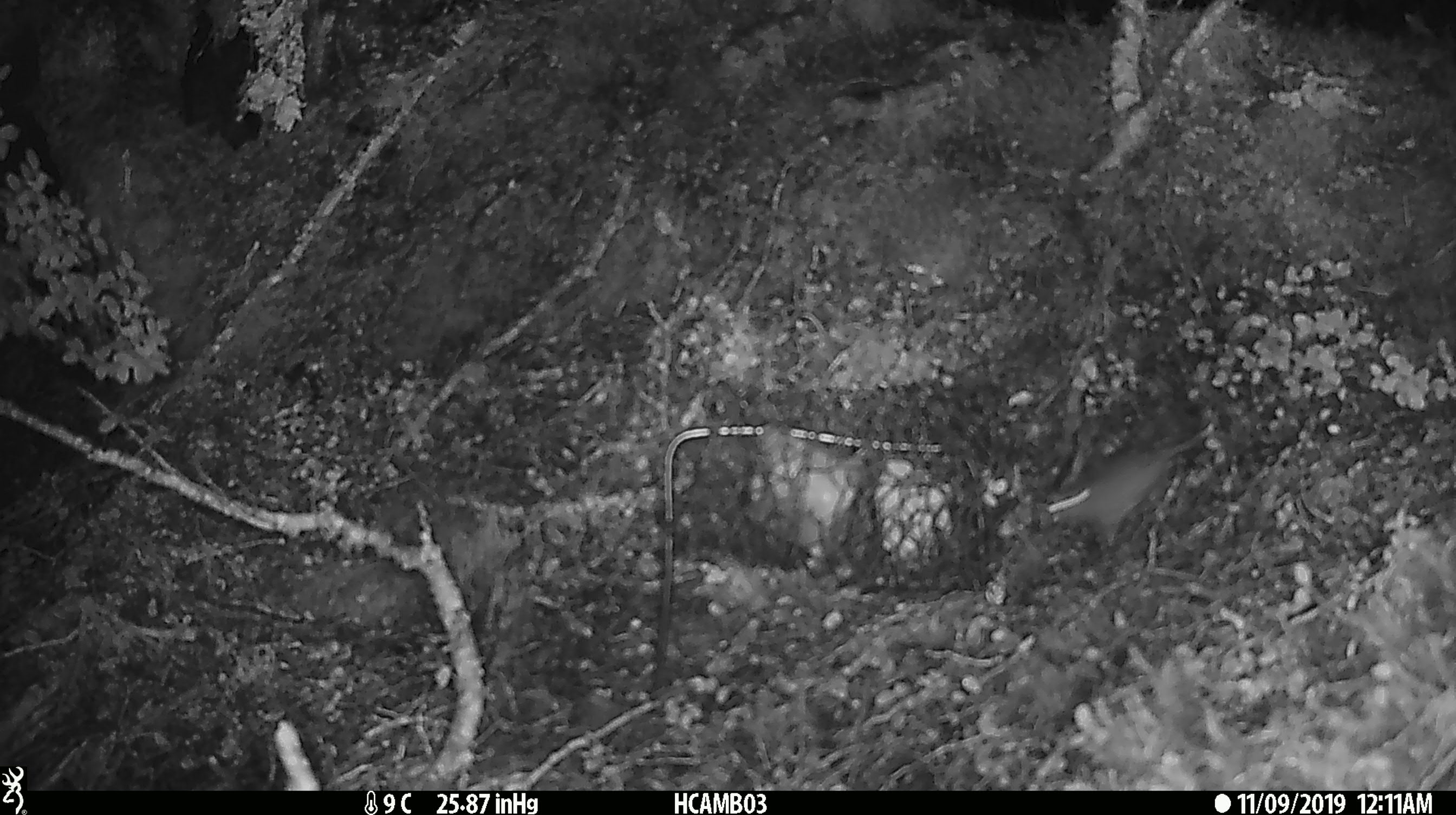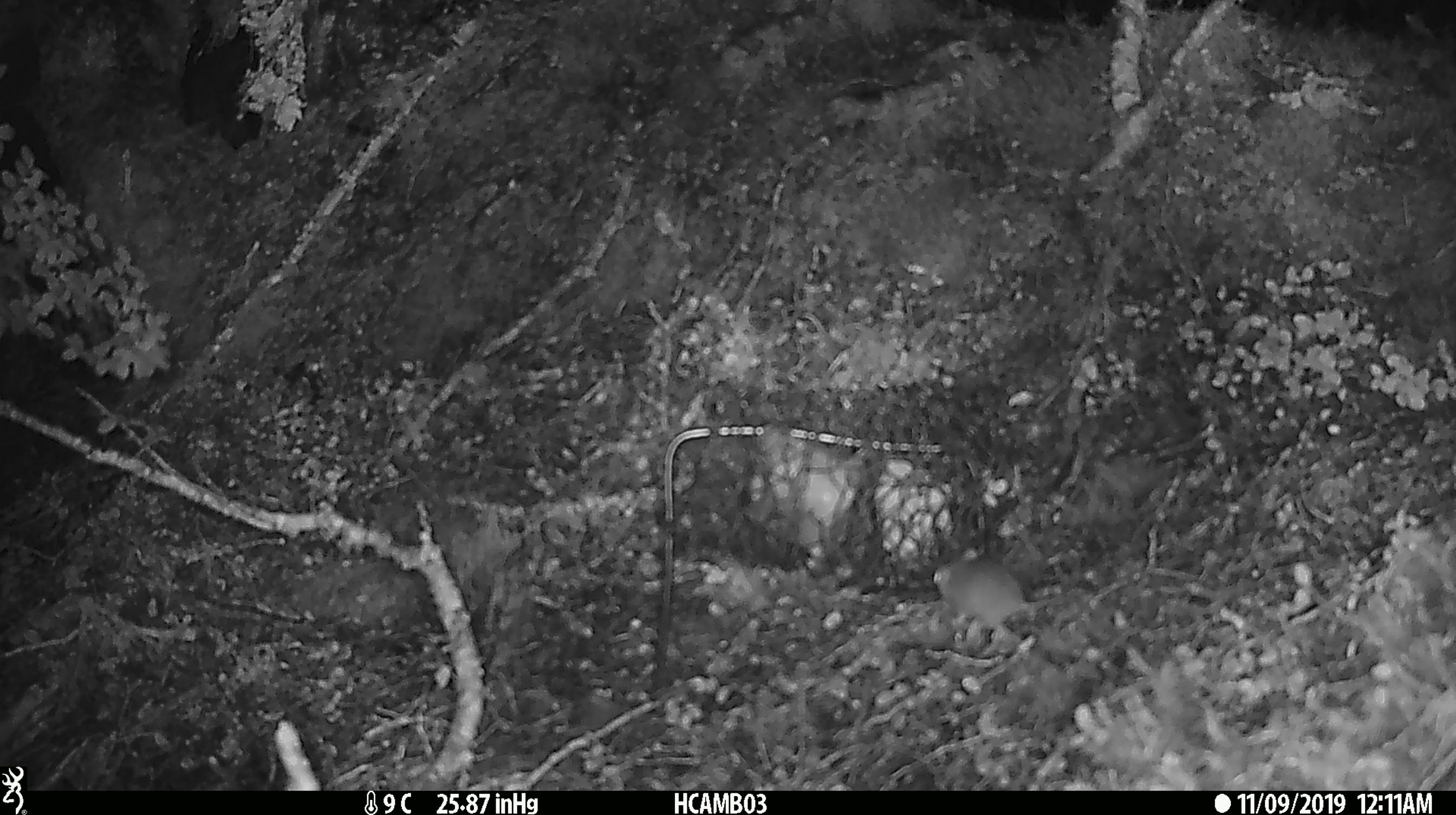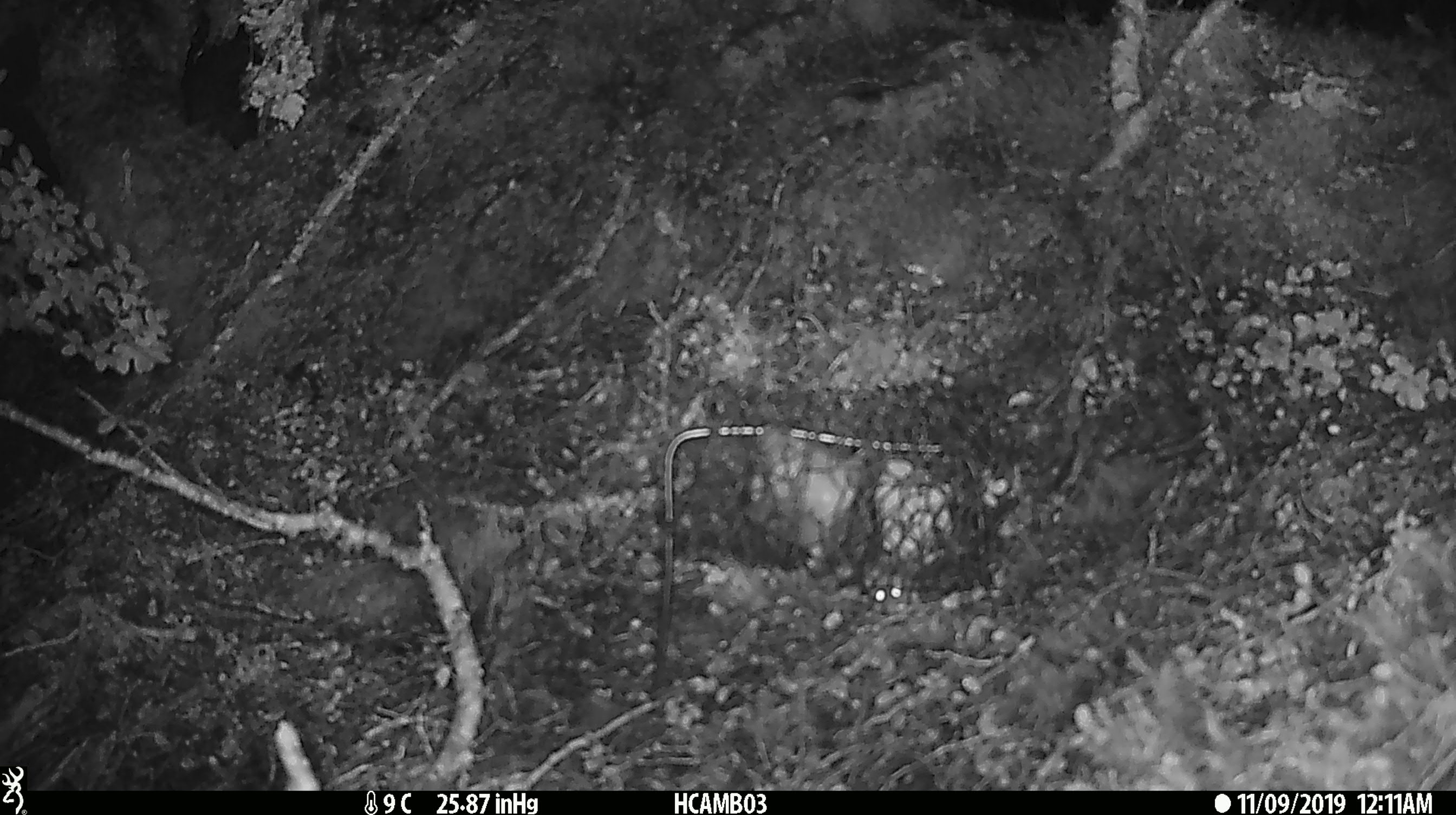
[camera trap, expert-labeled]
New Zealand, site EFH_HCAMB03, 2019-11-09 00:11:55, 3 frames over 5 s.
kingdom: Animalia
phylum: Chordata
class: Mammalia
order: Rodentia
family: Muridae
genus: Mus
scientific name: Mus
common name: mouse